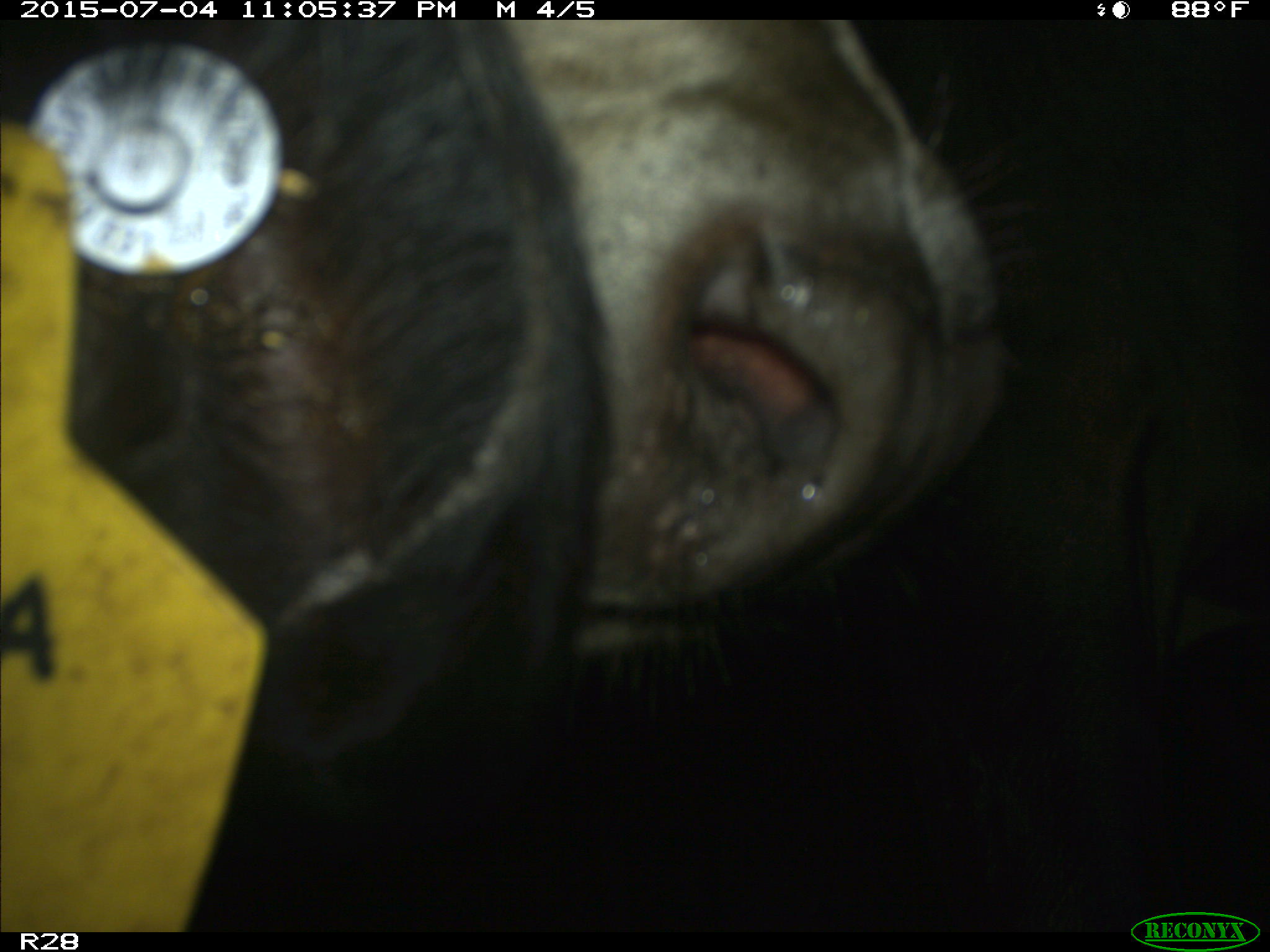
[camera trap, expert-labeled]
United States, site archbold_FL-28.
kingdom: Animalia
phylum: Chordata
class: Mammalia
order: Artiodactyla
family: Bovidae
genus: Bos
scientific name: Bos taurus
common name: domestic cow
Bos taurus (domestic cow).